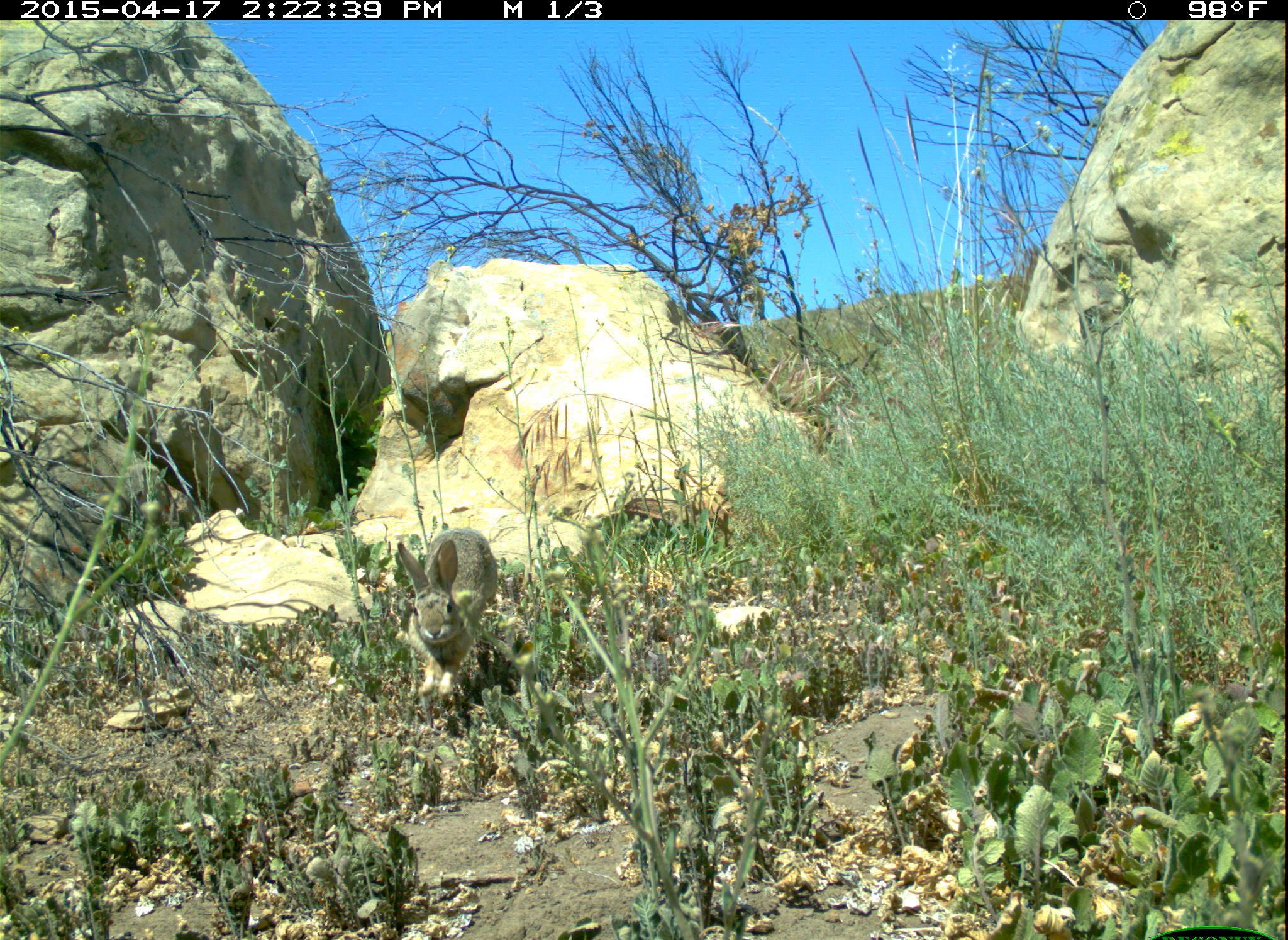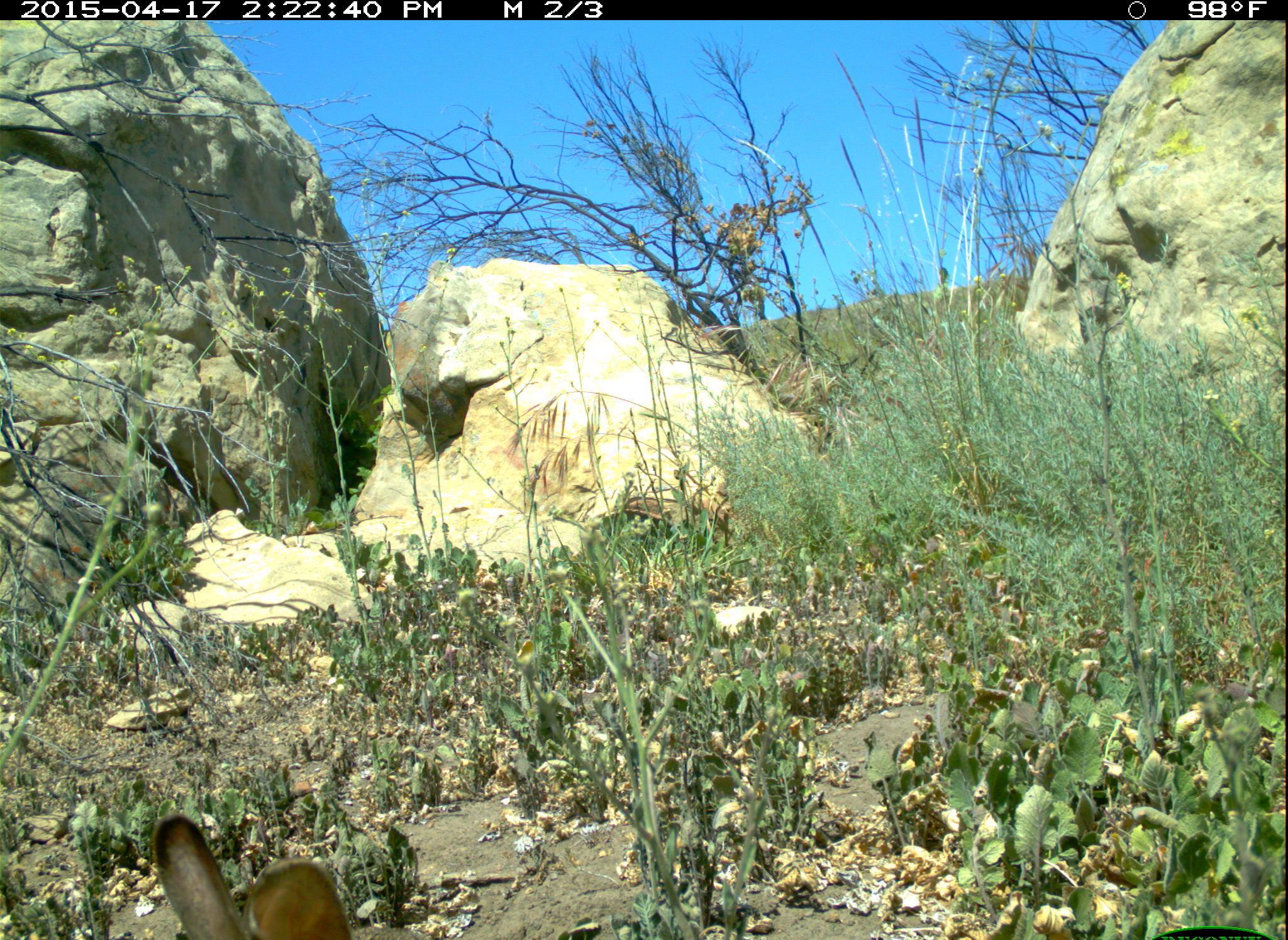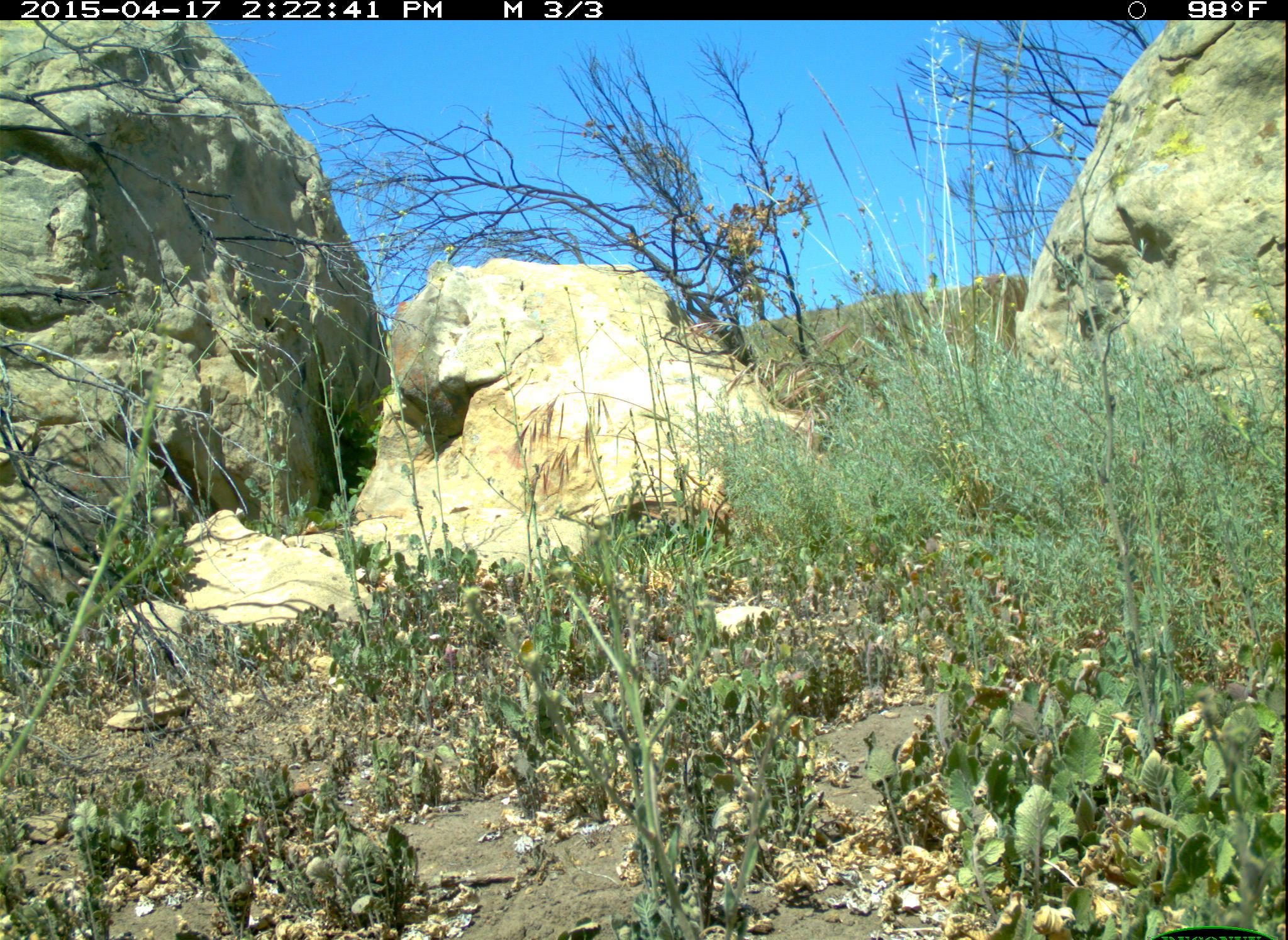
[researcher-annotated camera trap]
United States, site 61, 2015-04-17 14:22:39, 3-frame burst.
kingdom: Animalia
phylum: Chordata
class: Mammalia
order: Lagomorpha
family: Leporidae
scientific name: Leporidae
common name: rabbits and hares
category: rabbit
Rabbit (rabbits and hares) (Leporidae).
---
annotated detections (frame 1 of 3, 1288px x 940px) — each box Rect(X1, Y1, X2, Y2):
rabbit: Rect(378, 493, 499, 728)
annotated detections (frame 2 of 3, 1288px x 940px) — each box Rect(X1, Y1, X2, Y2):
rabbit: Rect(135, 805, 363, 940)